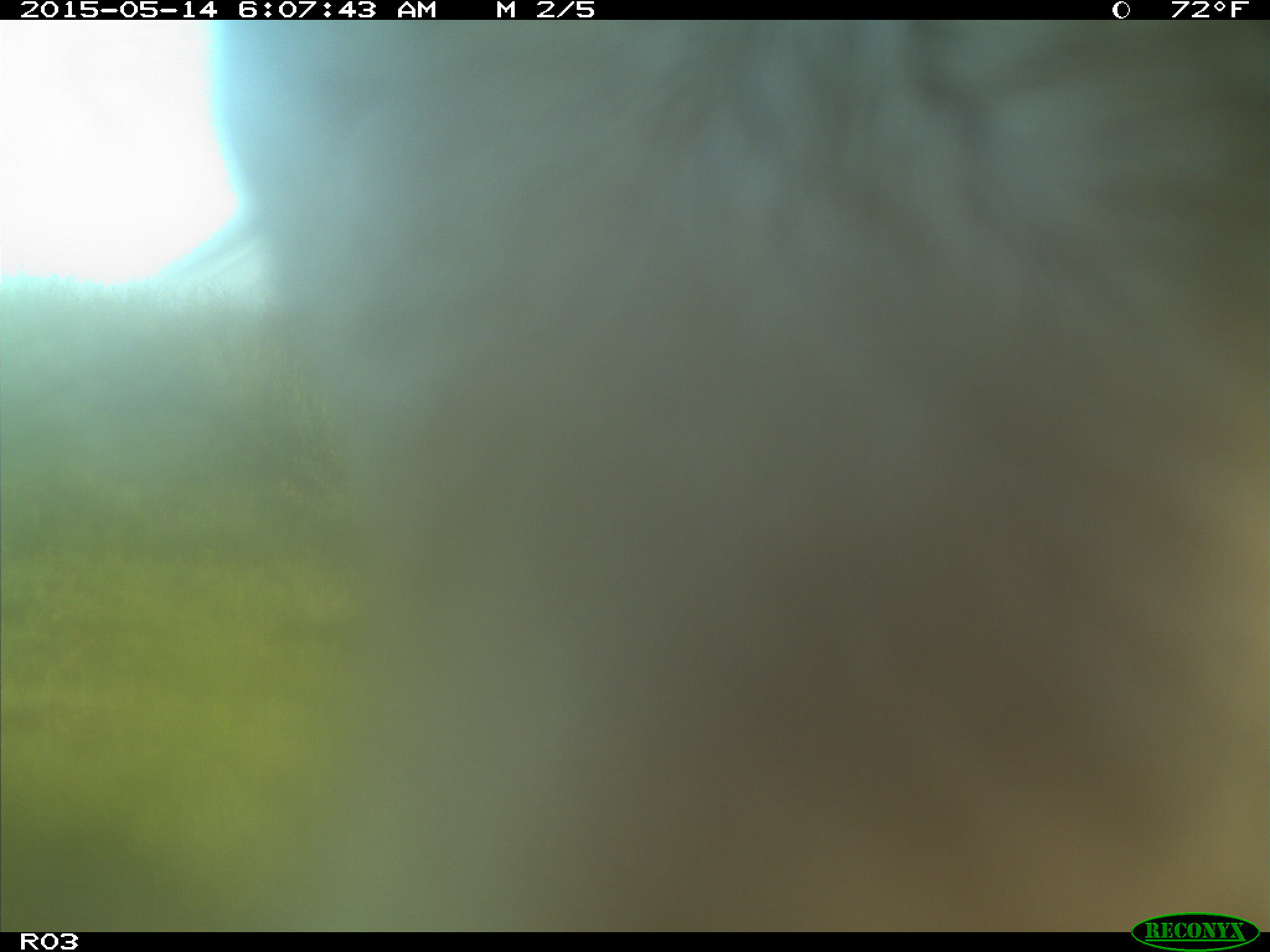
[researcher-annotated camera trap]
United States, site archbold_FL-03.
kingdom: Animalia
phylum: Chordata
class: Mammalia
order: Artiodactyla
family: Bovidae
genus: Bos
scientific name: Bos taurus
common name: domestic cow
Bos taurus (domestic cow).